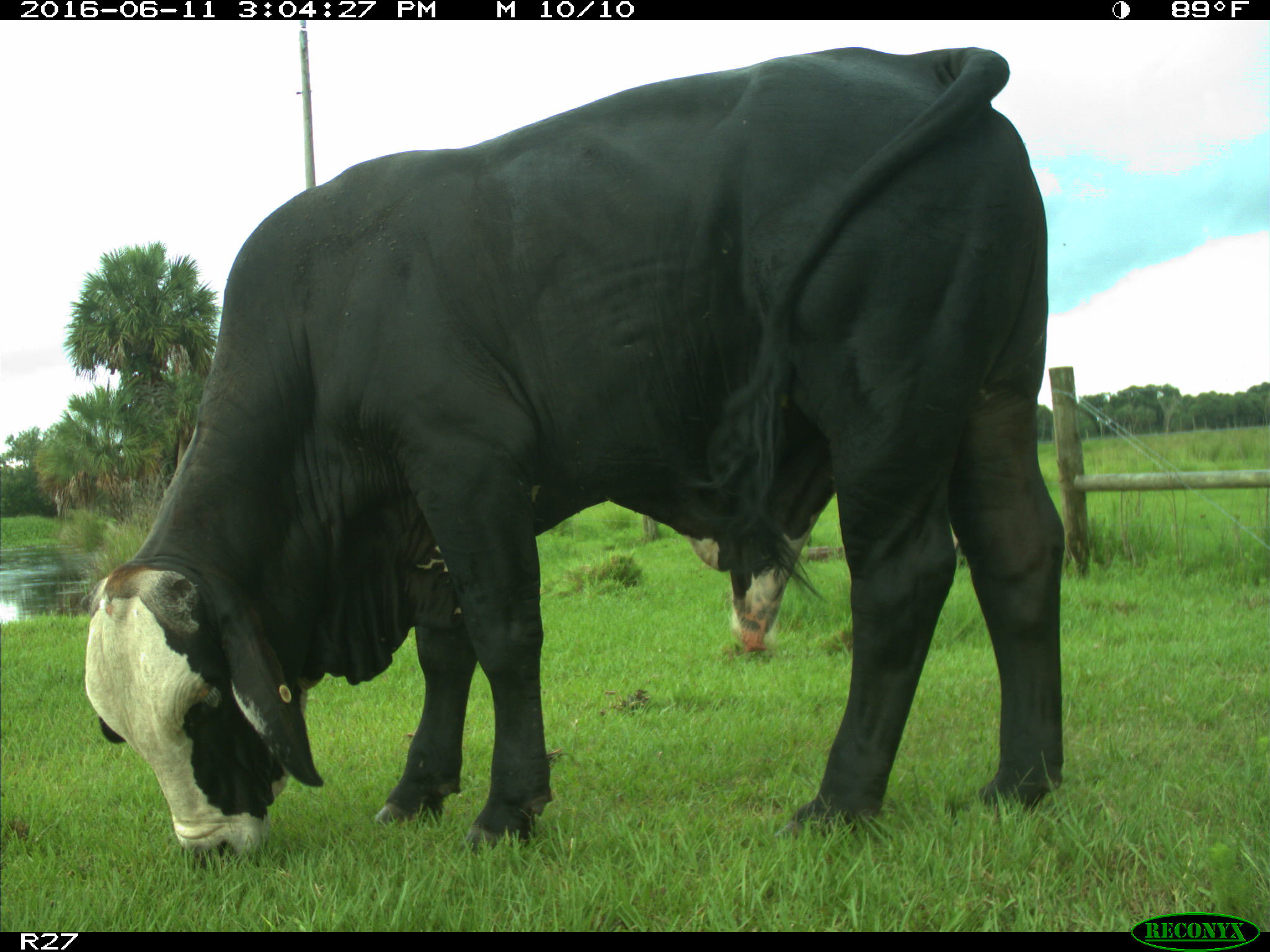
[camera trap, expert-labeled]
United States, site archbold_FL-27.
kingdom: Animalia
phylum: Chordata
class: Mammalia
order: Artiodactyla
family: Bovidae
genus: Bos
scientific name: Bos taurus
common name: domestic cow